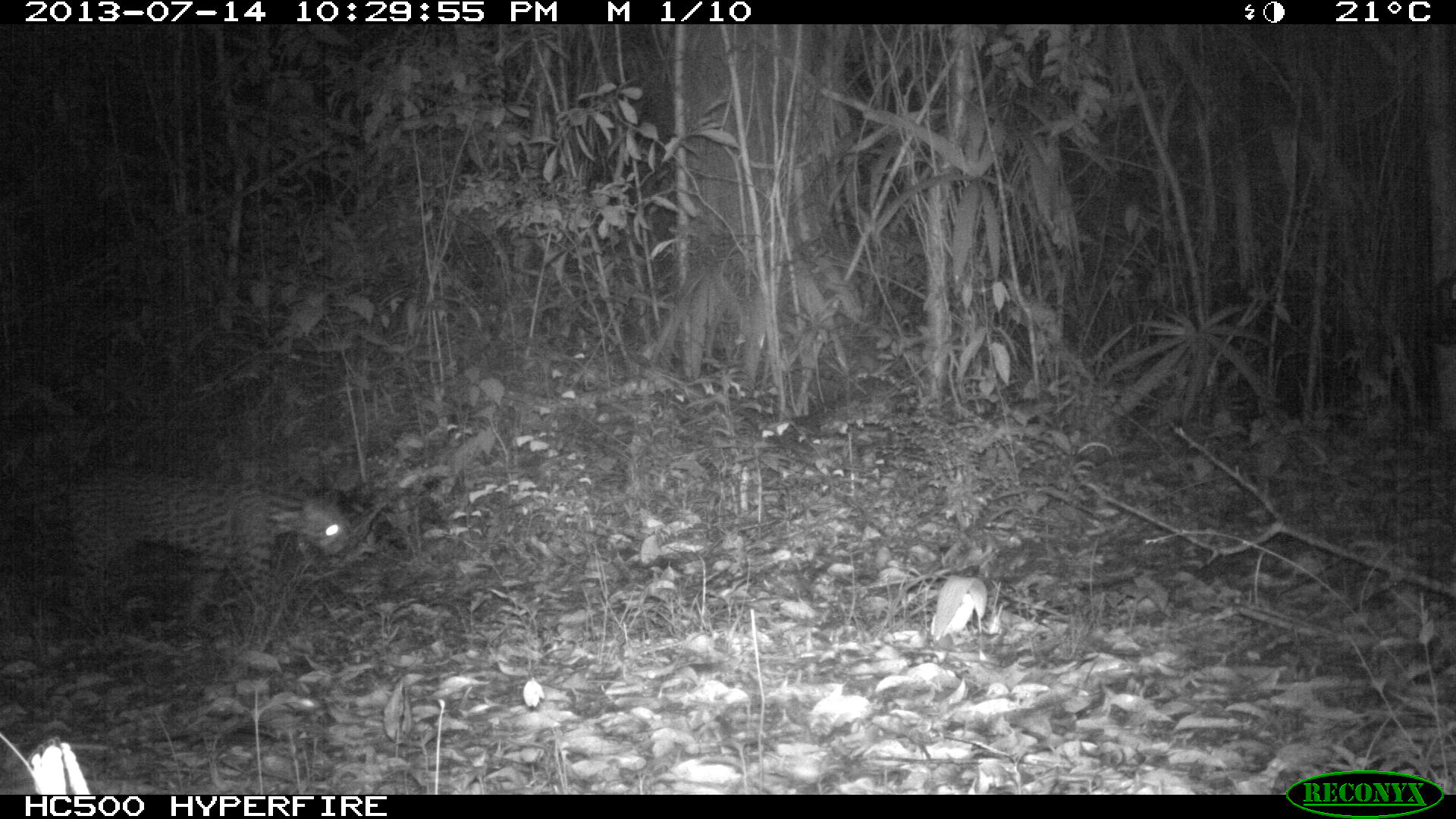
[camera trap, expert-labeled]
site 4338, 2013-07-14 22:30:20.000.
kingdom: Animalia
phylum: Chordata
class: Mammalia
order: Carnivora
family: Felidae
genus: Leopardus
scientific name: Leopardus pardalis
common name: ocelot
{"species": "Leopardus pardalis (ocelot)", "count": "1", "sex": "female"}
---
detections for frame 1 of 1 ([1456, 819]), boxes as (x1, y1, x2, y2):
leopardus pardalis: (57, 463, 354, 627)